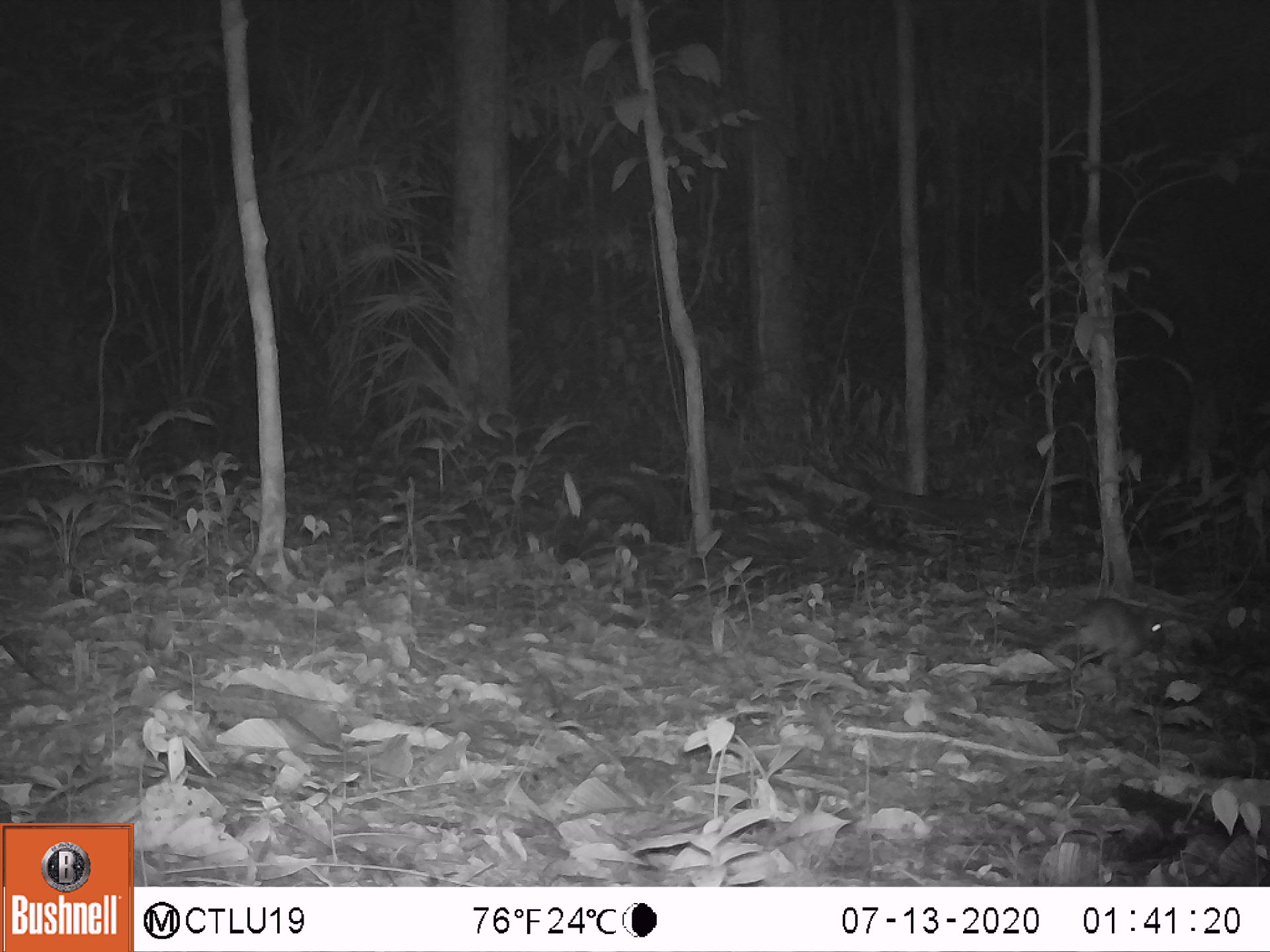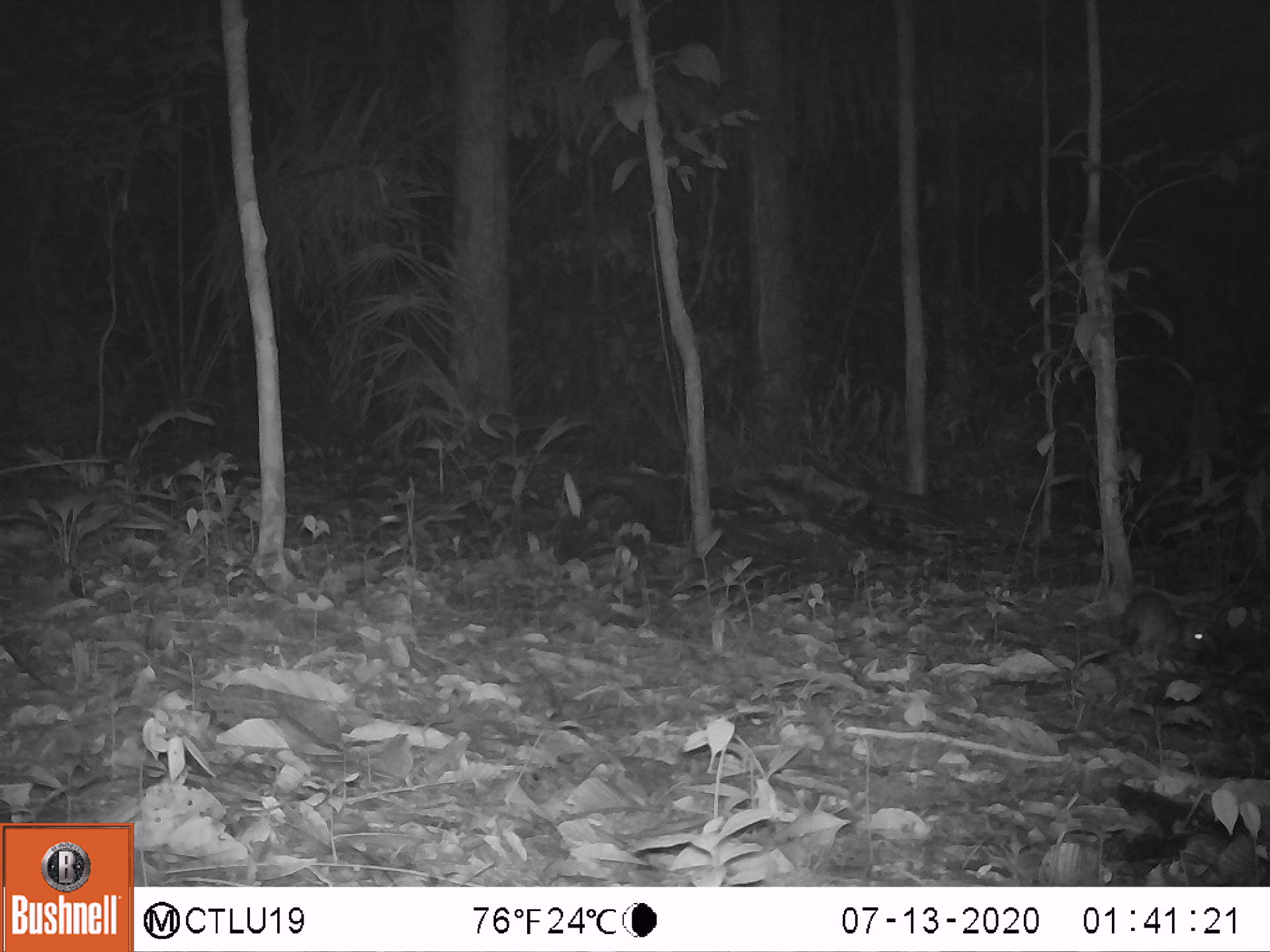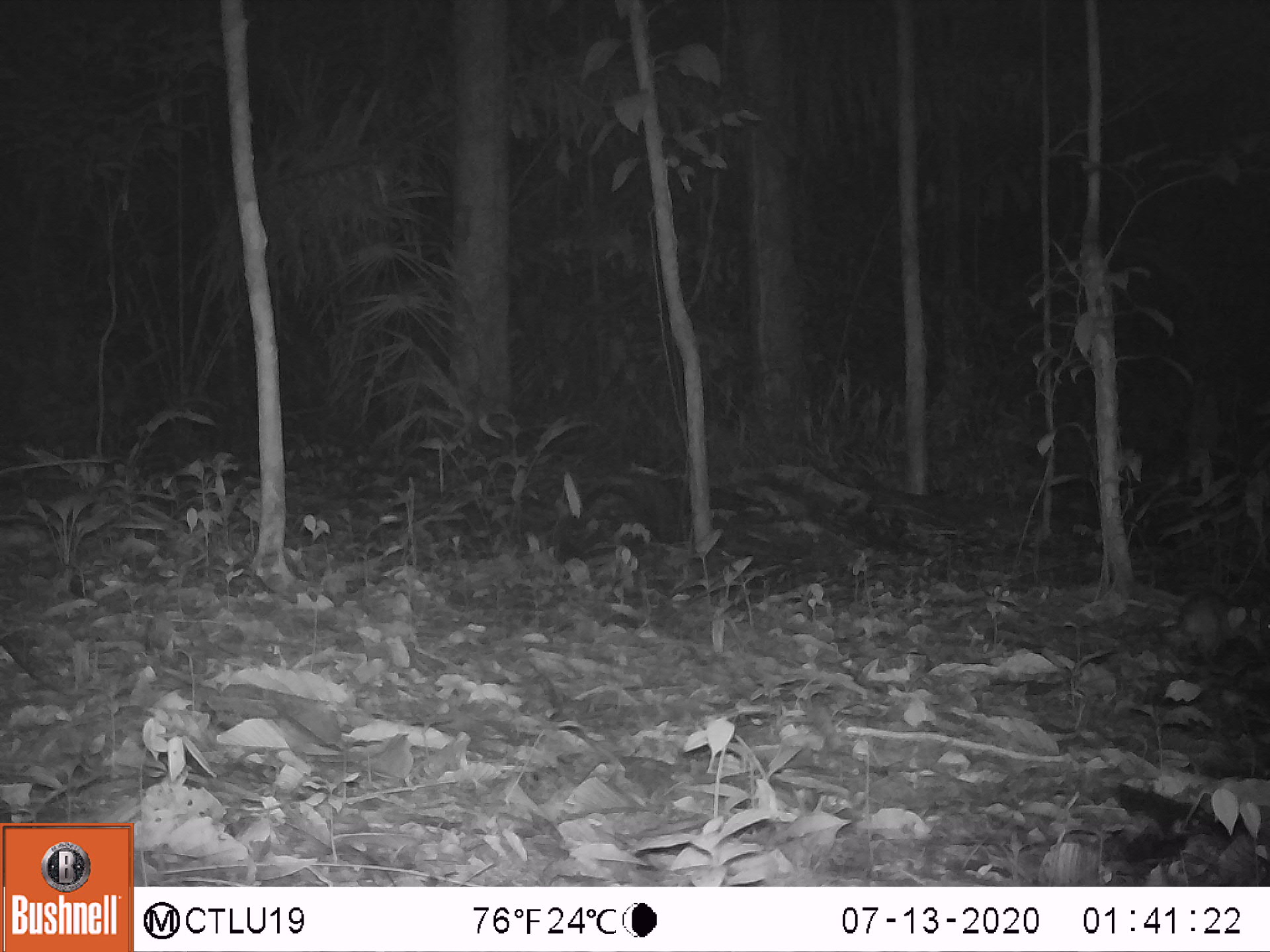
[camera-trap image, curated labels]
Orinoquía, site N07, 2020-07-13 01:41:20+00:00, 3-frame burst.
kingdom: Animalia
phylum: Chordata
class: Mammalia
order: Rodentia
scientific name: Rodentia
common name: rodent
Rodent (Rodentia).